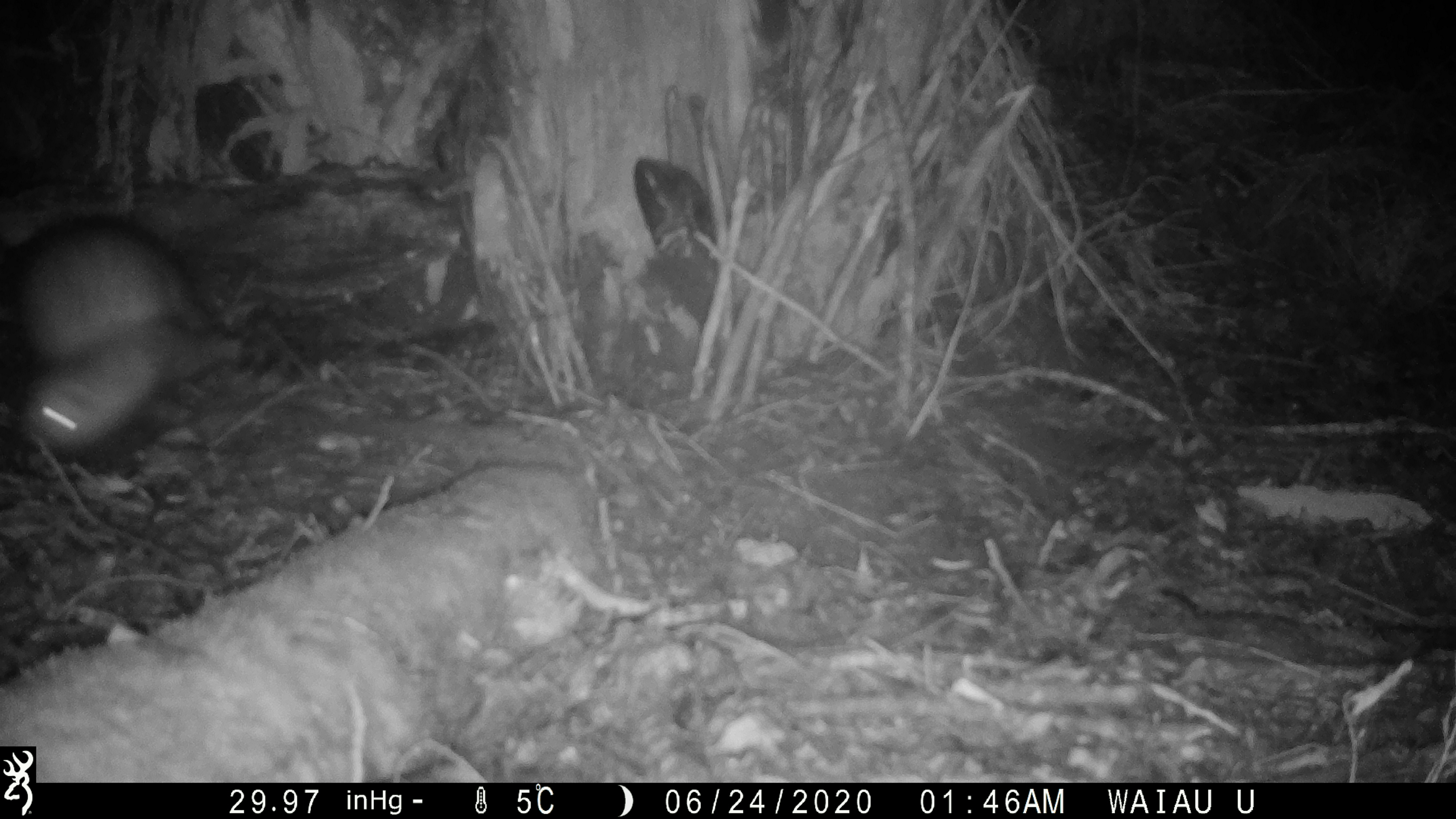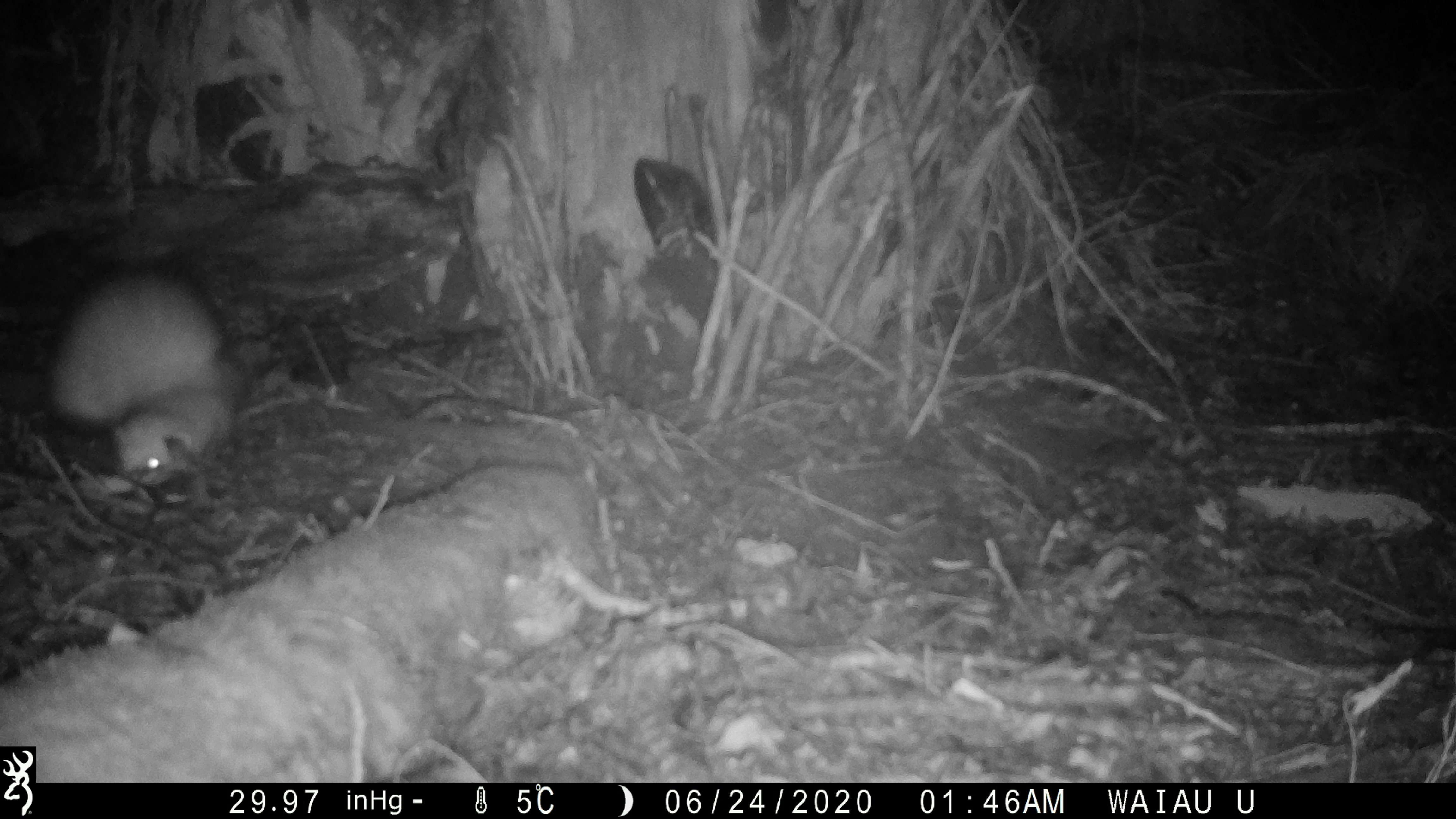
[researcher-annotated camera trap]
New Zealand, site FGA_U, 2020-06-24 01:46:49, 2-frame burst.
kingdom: Animalia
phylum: Chordata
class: Mammalia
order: Carnivora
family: Mustelidae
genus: Mustela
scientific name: Mustela furo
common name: ferret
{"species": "ferret (Mustela furo)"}